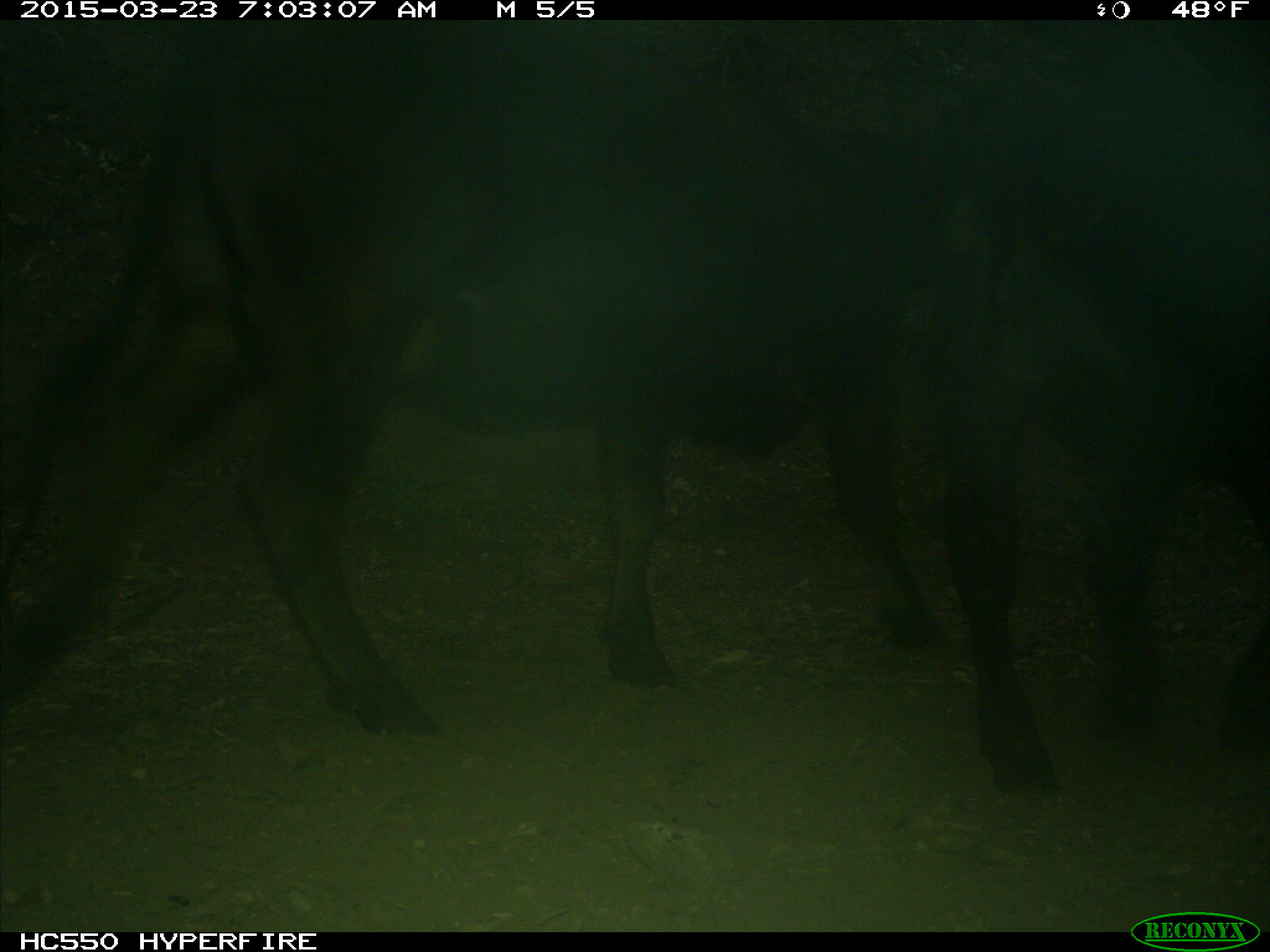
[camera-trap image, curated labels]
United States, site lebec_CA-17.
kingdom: Animalia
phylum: Chordata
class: Mammalia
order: Artiodactyla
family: Bovidae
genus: Bos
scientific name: Bos taurus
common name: domestic cow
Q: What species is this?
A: Bos taurus (domestic cow).